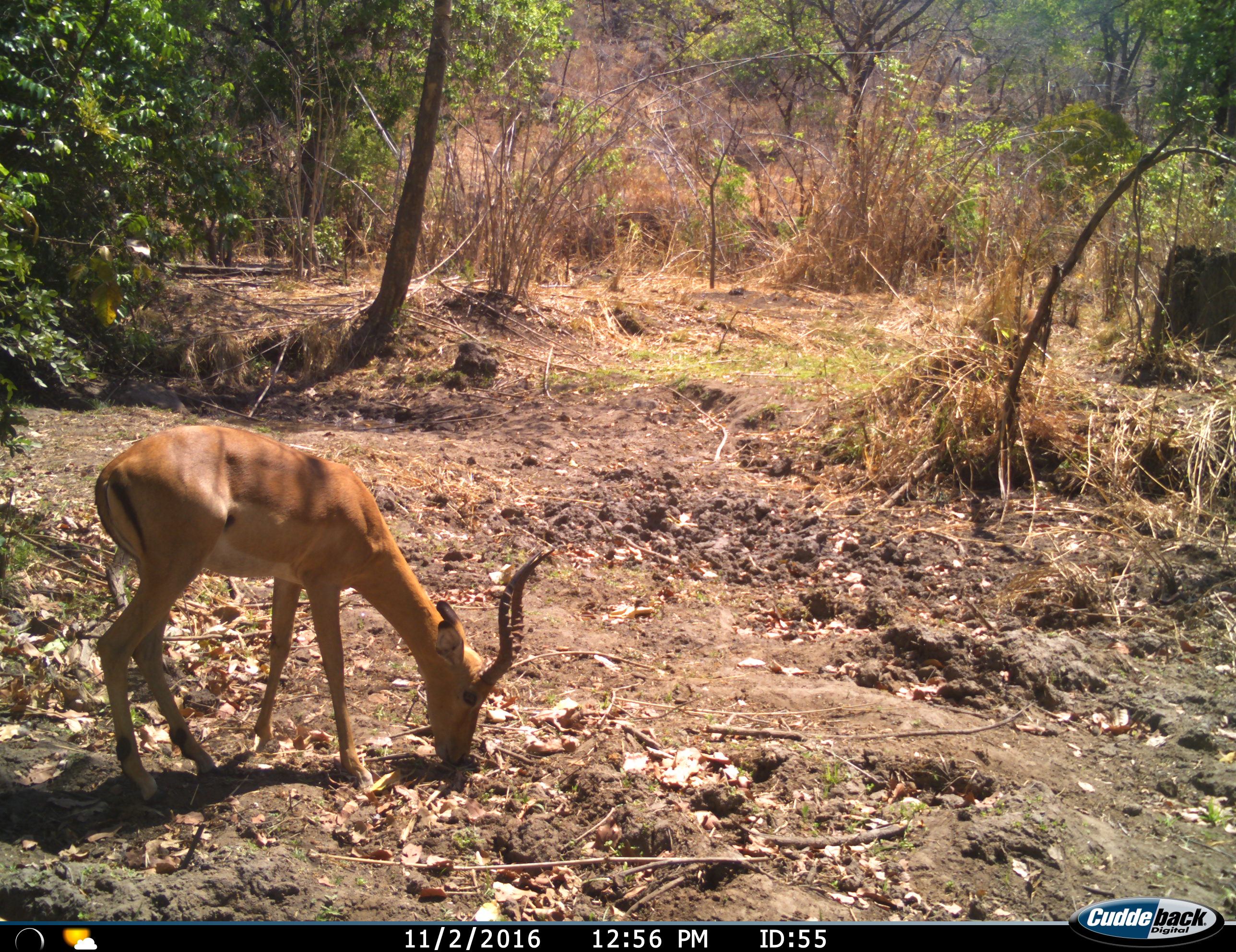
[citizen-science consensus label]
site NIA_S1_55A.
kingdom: Animalia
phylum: Chordata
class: Mammalia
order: Artiodactyla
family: Bovidae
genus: Aepyceros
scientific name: Aepyceros melampus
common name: impala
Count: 1.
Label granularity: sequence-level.